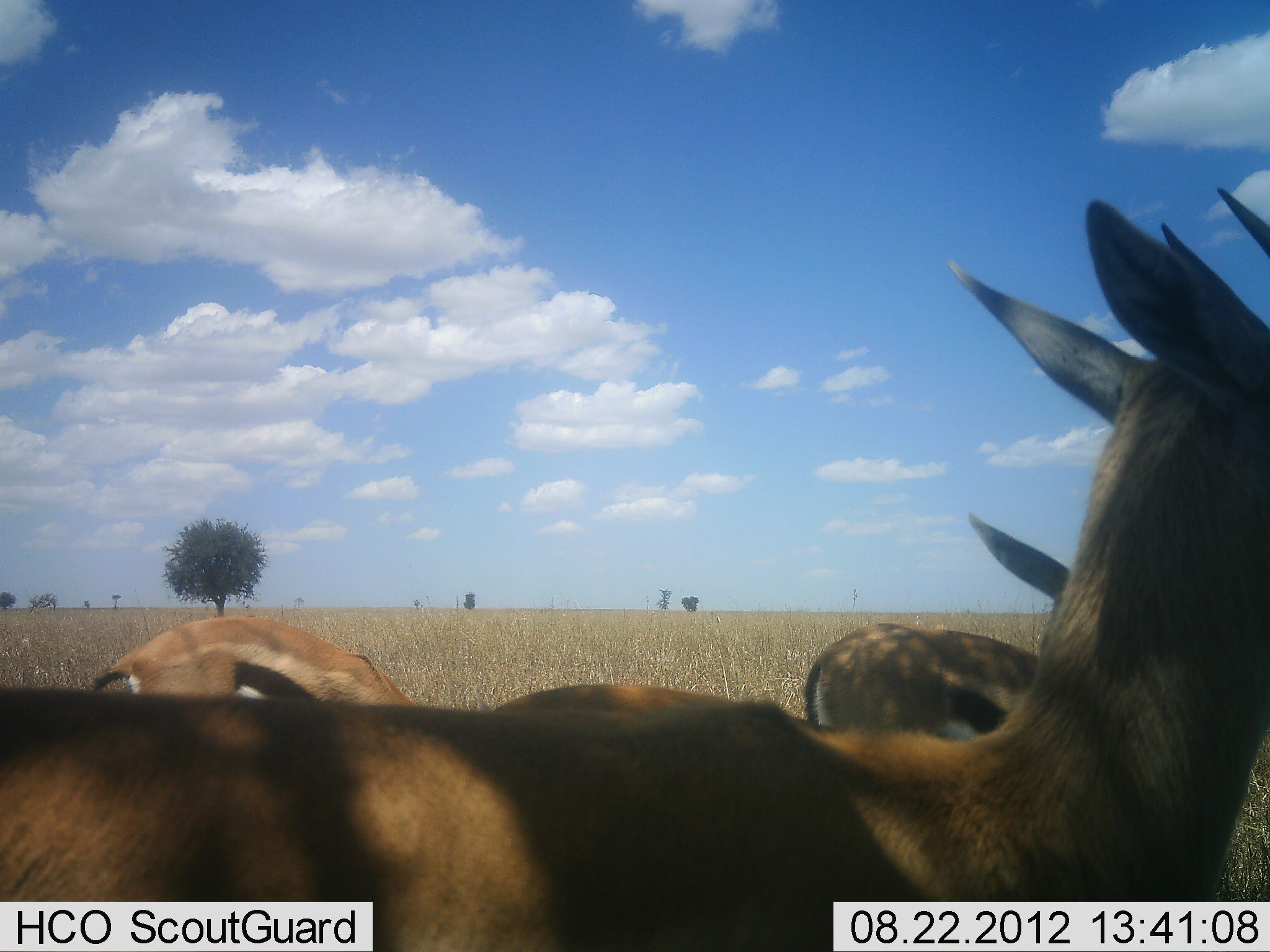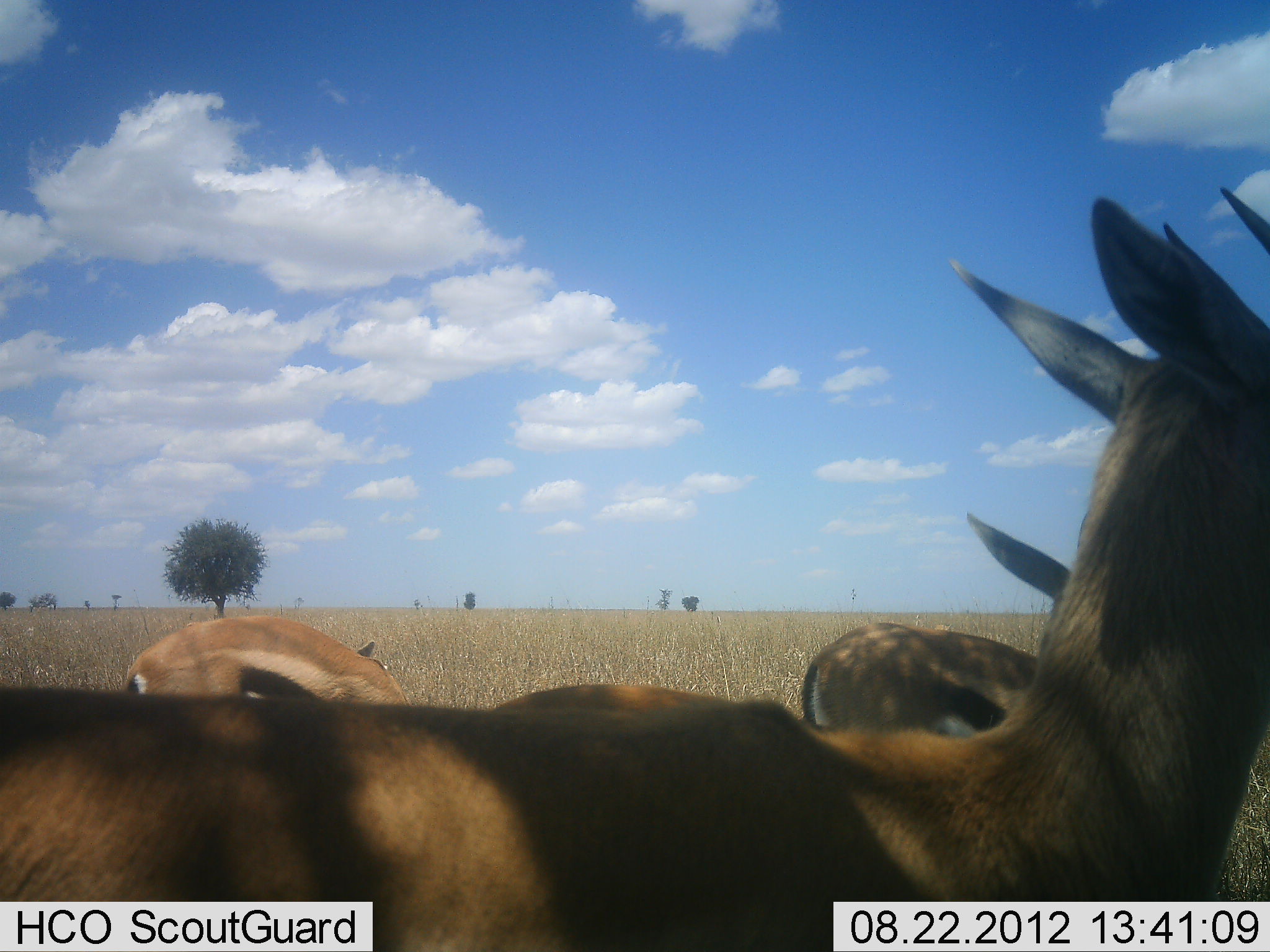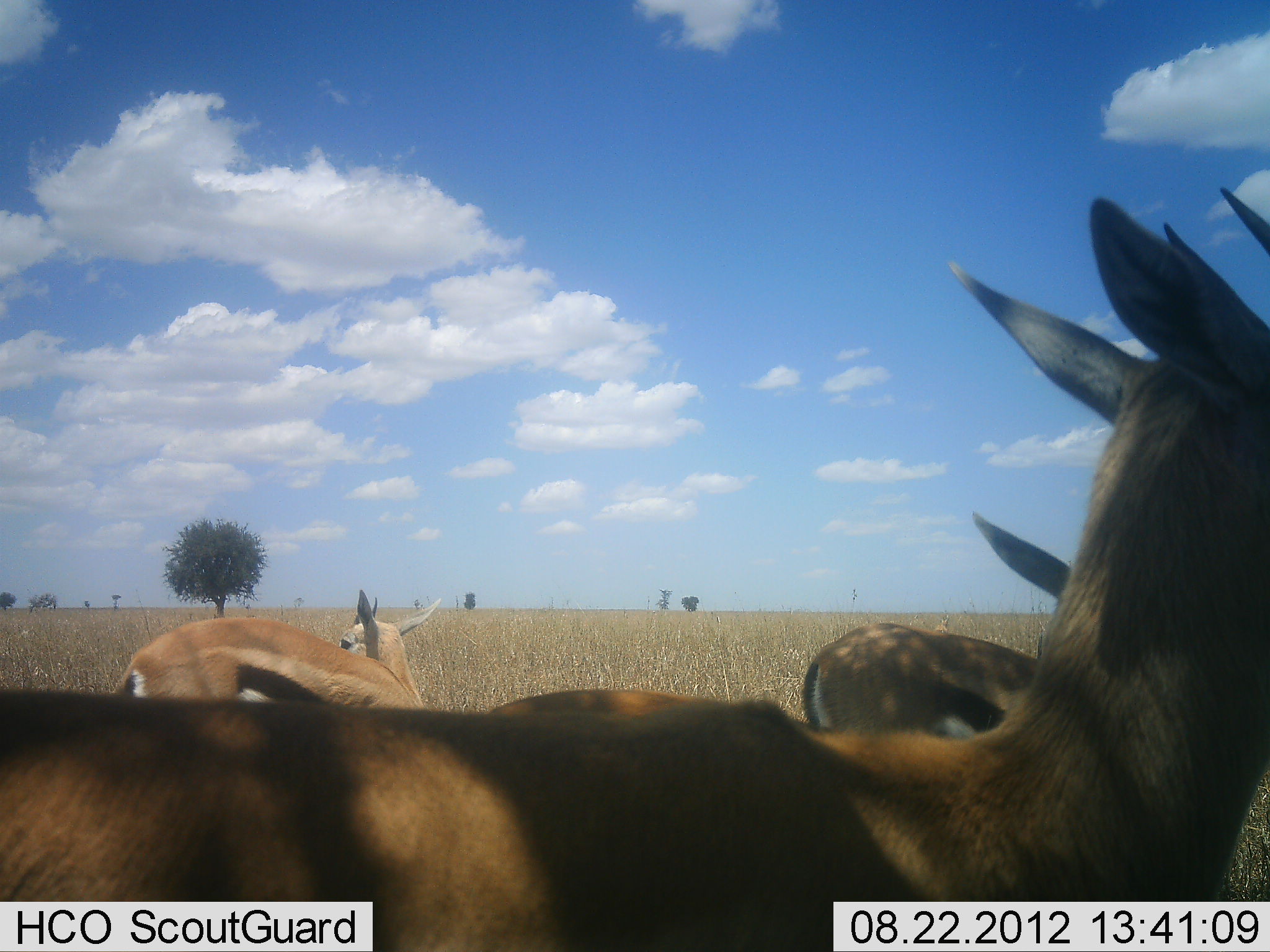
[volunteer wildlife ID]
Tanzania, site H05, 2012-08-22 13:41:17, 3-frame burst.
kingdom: Animalia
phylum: Chordata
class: Mammalia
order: Artiodactyla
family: Bovidae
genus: Eudorcas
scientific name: Eudorcas thomsonii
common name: thomson's gazelle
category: gazellethomsons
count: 4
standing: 90%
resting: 10%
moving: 0%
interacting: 0%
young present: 0%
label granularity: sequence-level